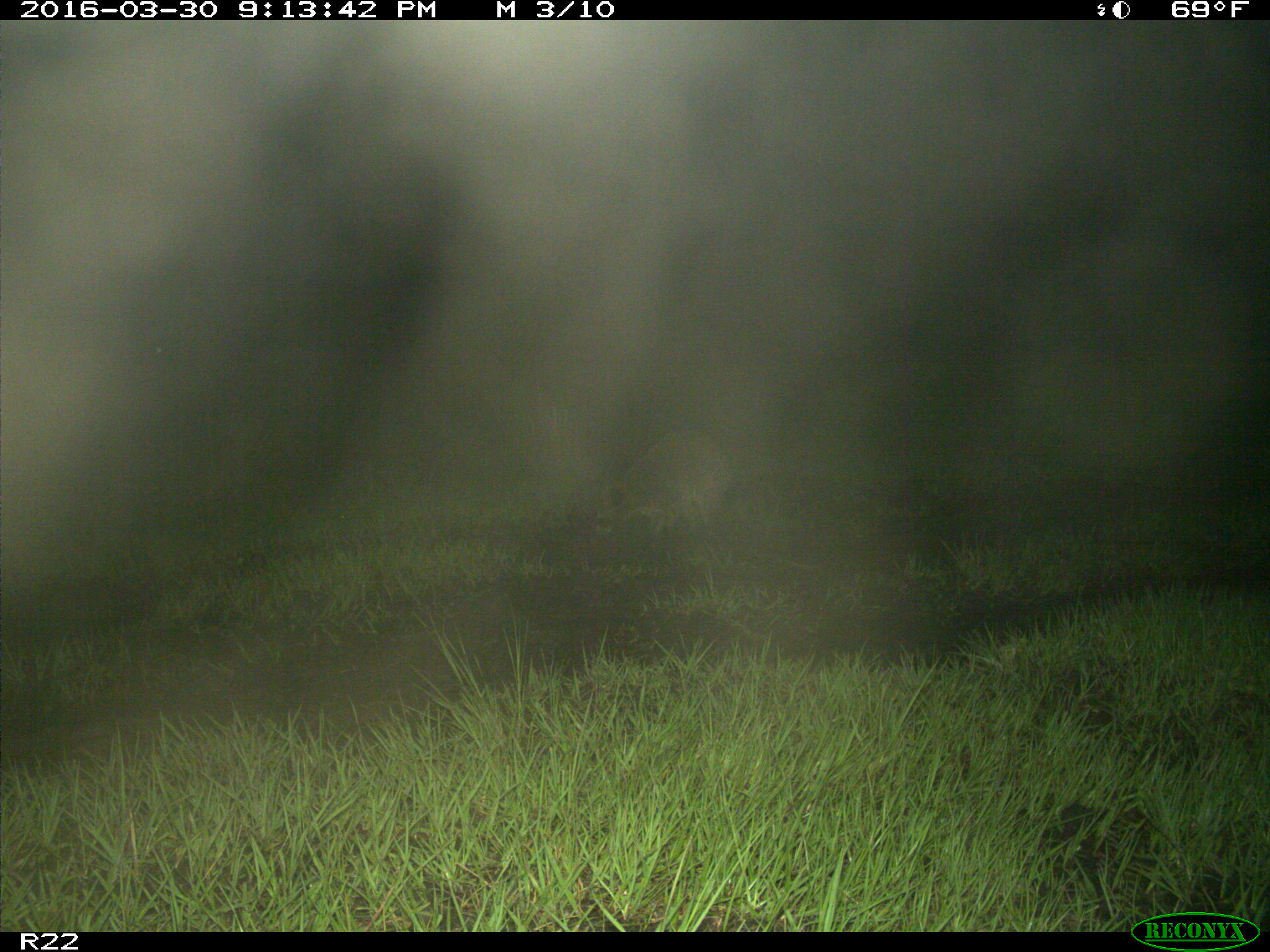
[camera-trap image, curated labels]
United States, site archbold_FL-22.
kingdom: Animalia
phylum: Chordata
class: Mammalia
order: Carnivora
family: Procyonidae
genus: Procyon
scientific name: Procyon lotor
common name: common raccoon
Procyon lotor (common raccoon).